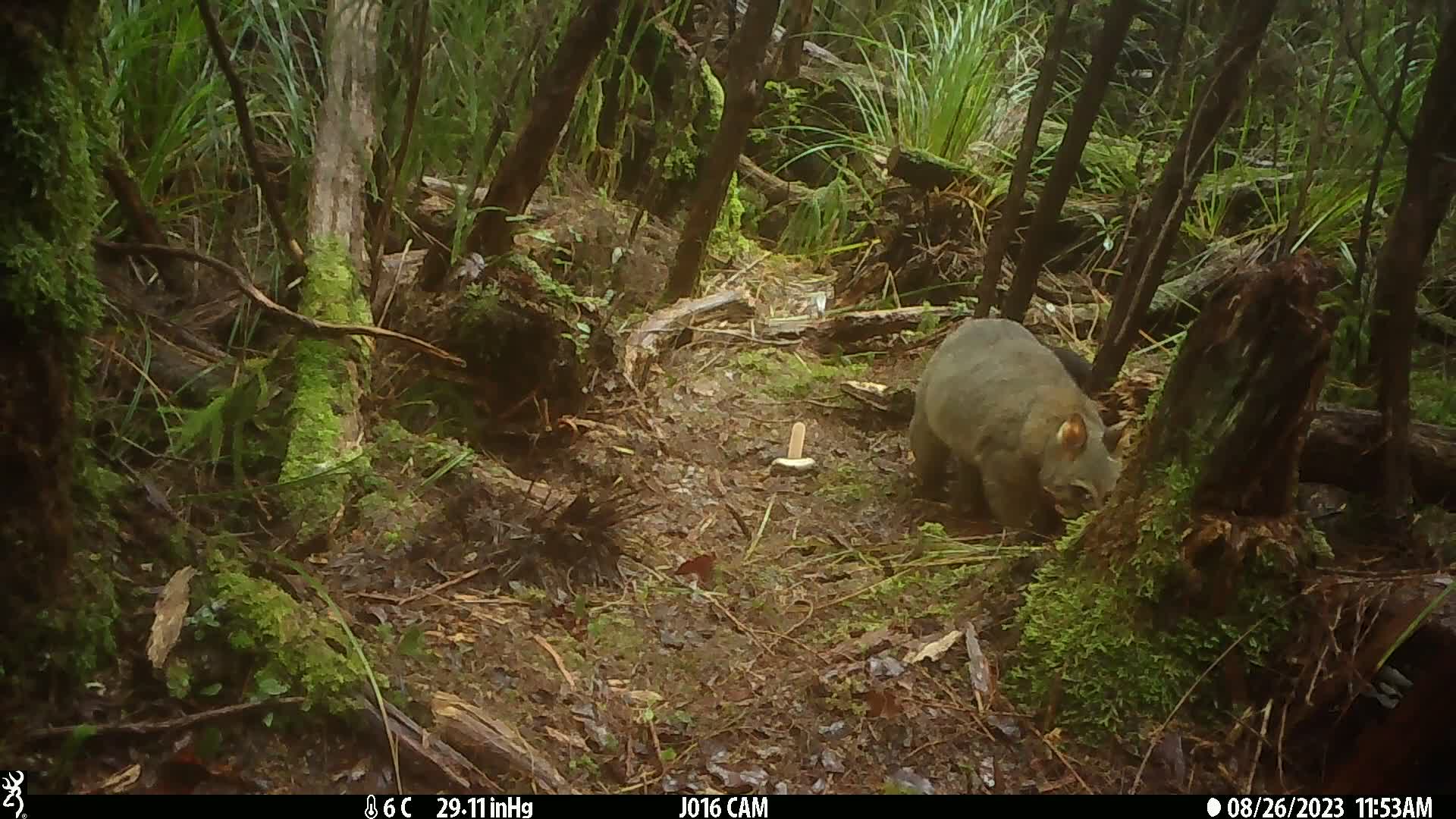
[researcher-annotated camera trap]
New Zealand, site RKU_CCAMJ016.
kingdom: Animalia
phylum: Chordata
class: Mammalia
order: Diprotodontia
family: Phalangeridae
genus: Trichosurus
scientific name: Trichosurus vulpecula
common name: common brushtail possum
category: possum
Possum (common brushtail possum) (Trichosurus vulpecula).